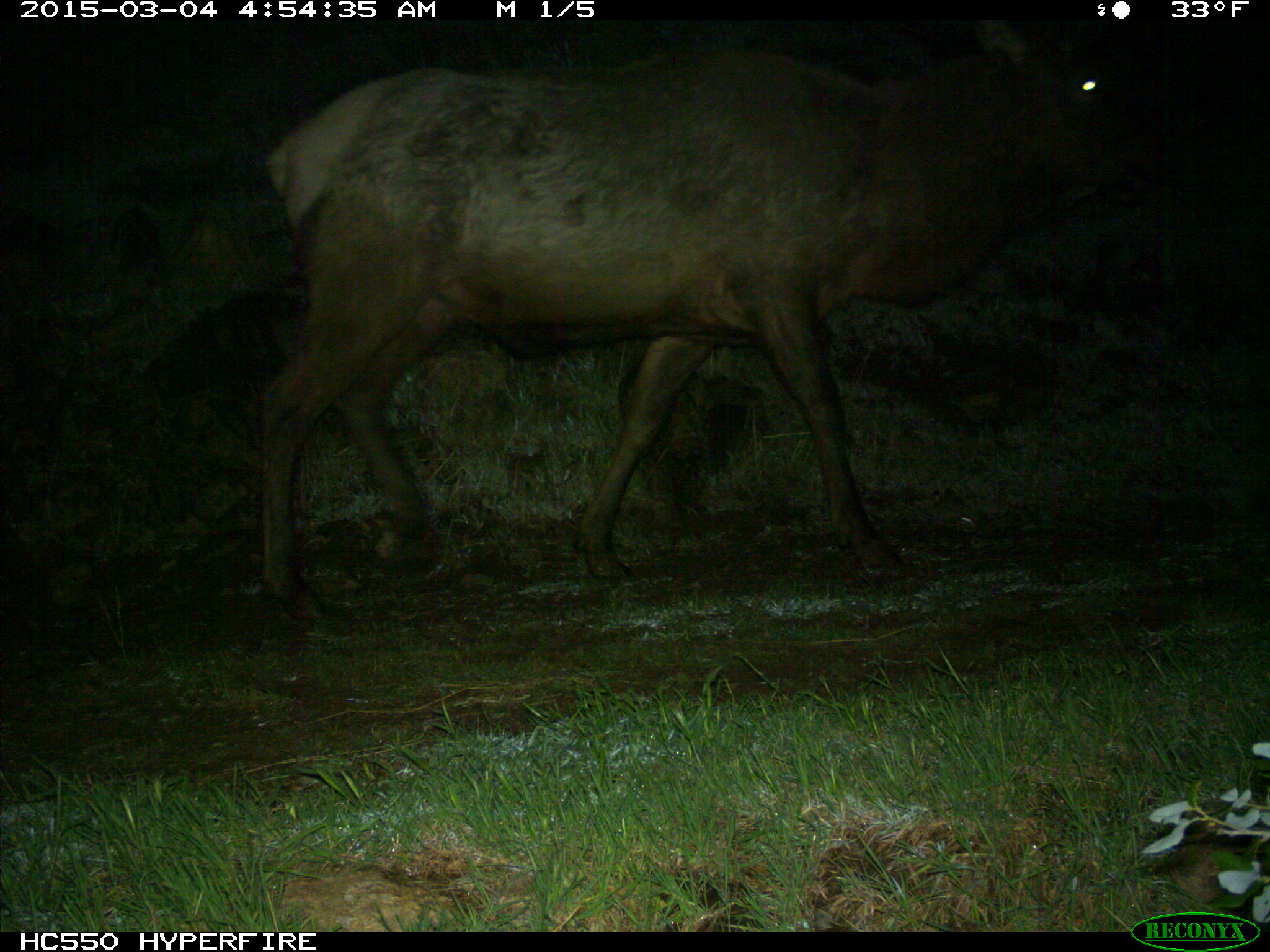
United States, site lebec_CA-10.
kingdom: Animalia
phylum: Chordata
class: Mammalia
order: Artiodactyla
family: Cervidae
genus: Cervus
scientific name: Cervus canadensis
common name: elk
Cervus canadensis (elk).